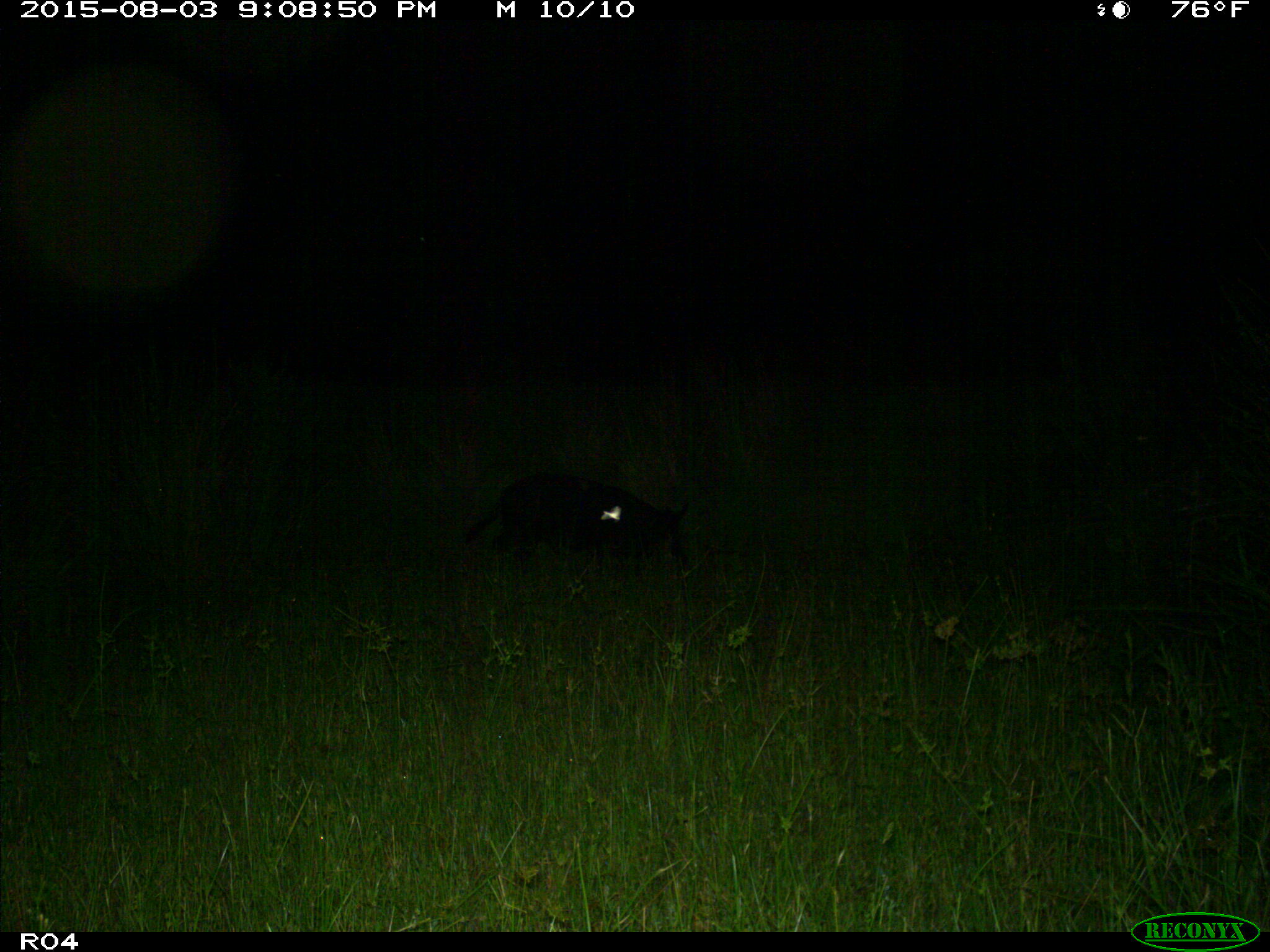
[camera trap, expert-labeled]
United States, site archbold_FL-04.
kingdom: Animalia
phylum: Chordata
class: Mammalia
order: Artiodactyla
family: Suidae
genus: Sus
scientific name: Sus scrofa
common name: wild boar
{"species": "Sus scrofa (wild boar)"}